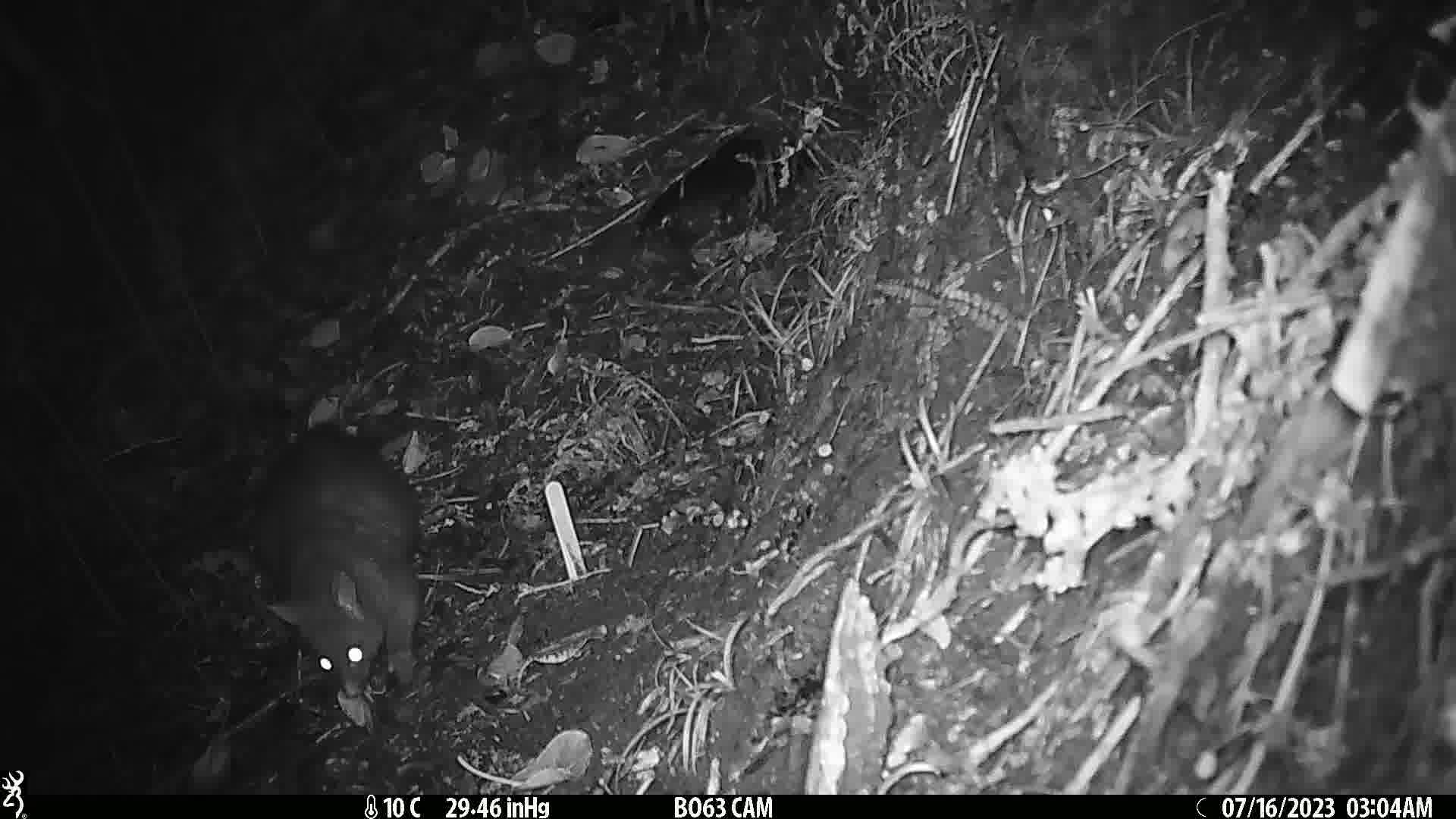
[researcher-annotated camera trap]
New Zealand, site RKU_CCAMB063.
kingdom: Animalia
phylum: Chordata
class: Mammalia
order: Diprotodontia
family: Phalangeridae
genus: Trichosurus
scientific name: Trichosurus vulpecula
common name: common brushtail possum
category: possum